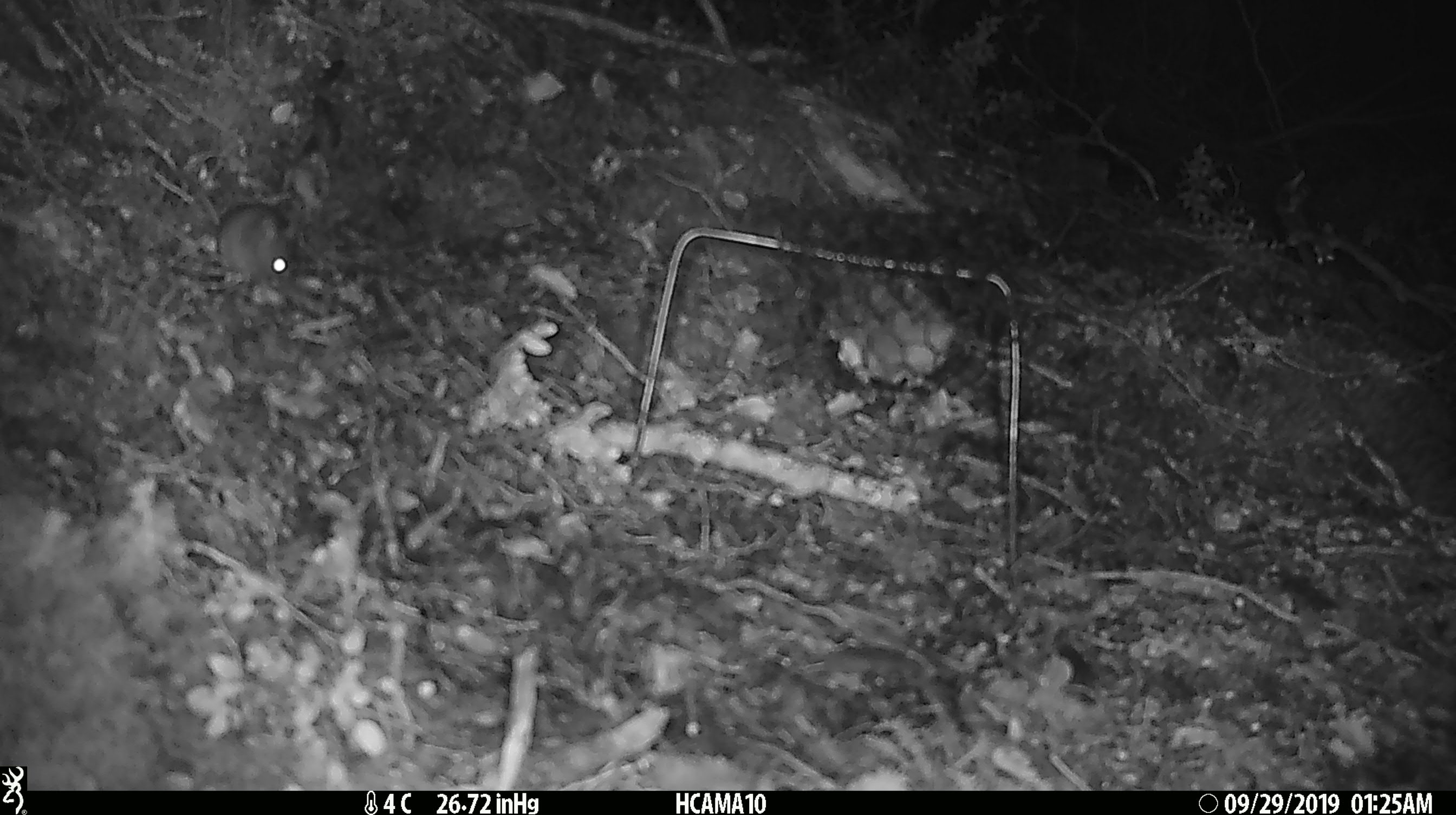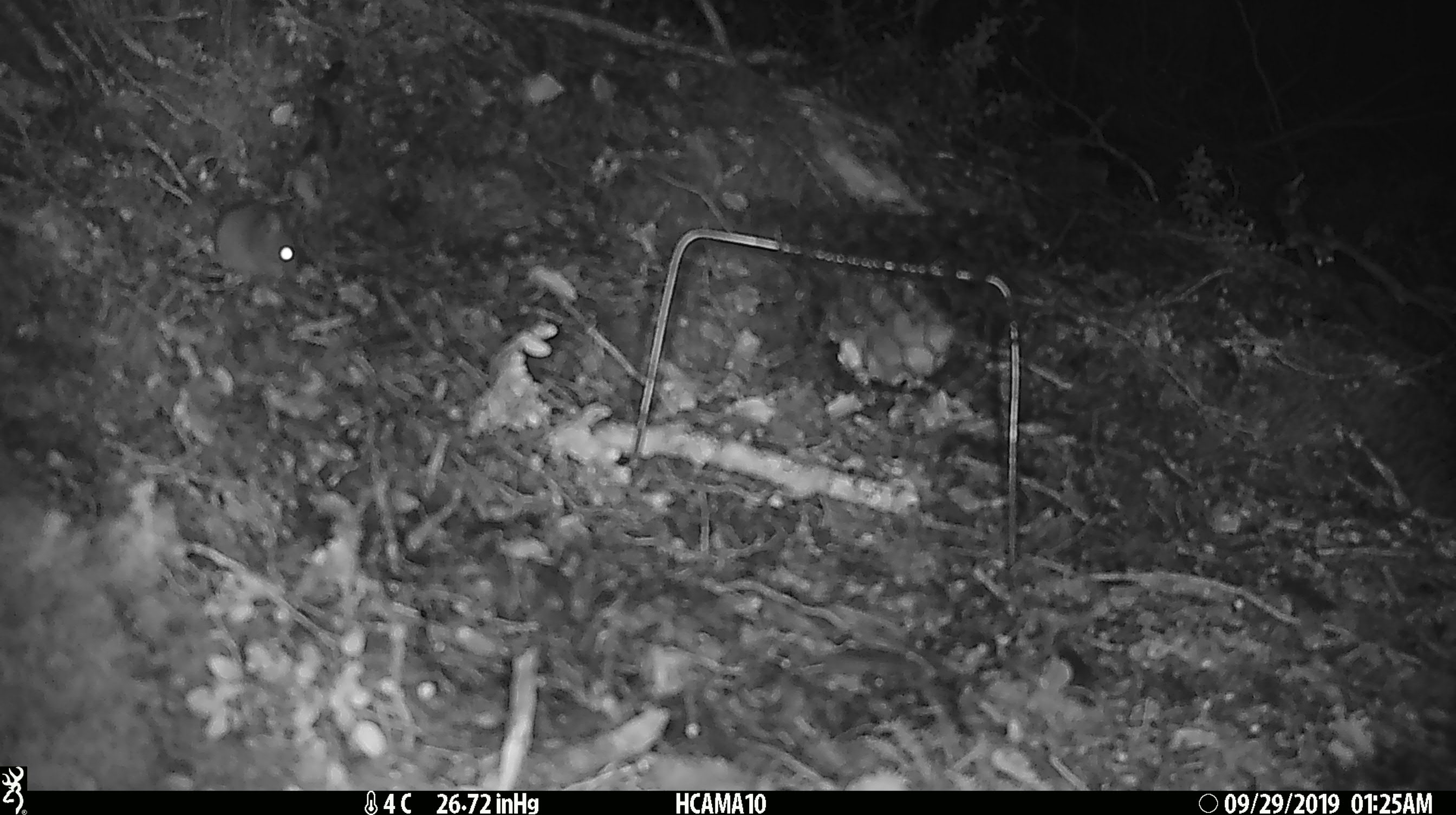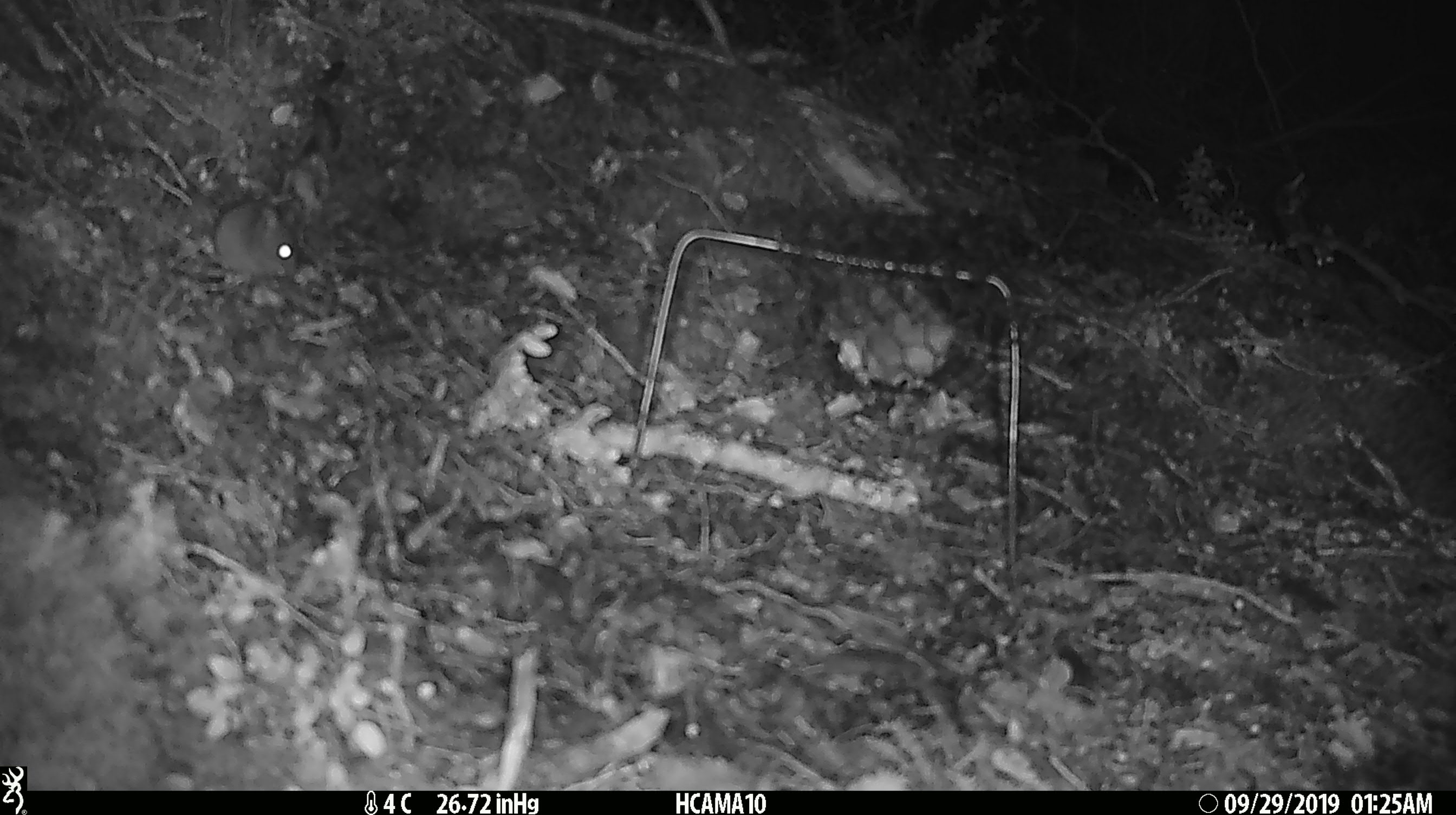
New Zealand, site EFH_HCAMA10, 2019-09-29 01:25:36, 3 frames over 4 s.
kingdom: Animalia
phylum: Chordata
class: Mammalia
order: Rodentia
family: Muridae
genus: Mus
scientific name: Mus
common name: mouse